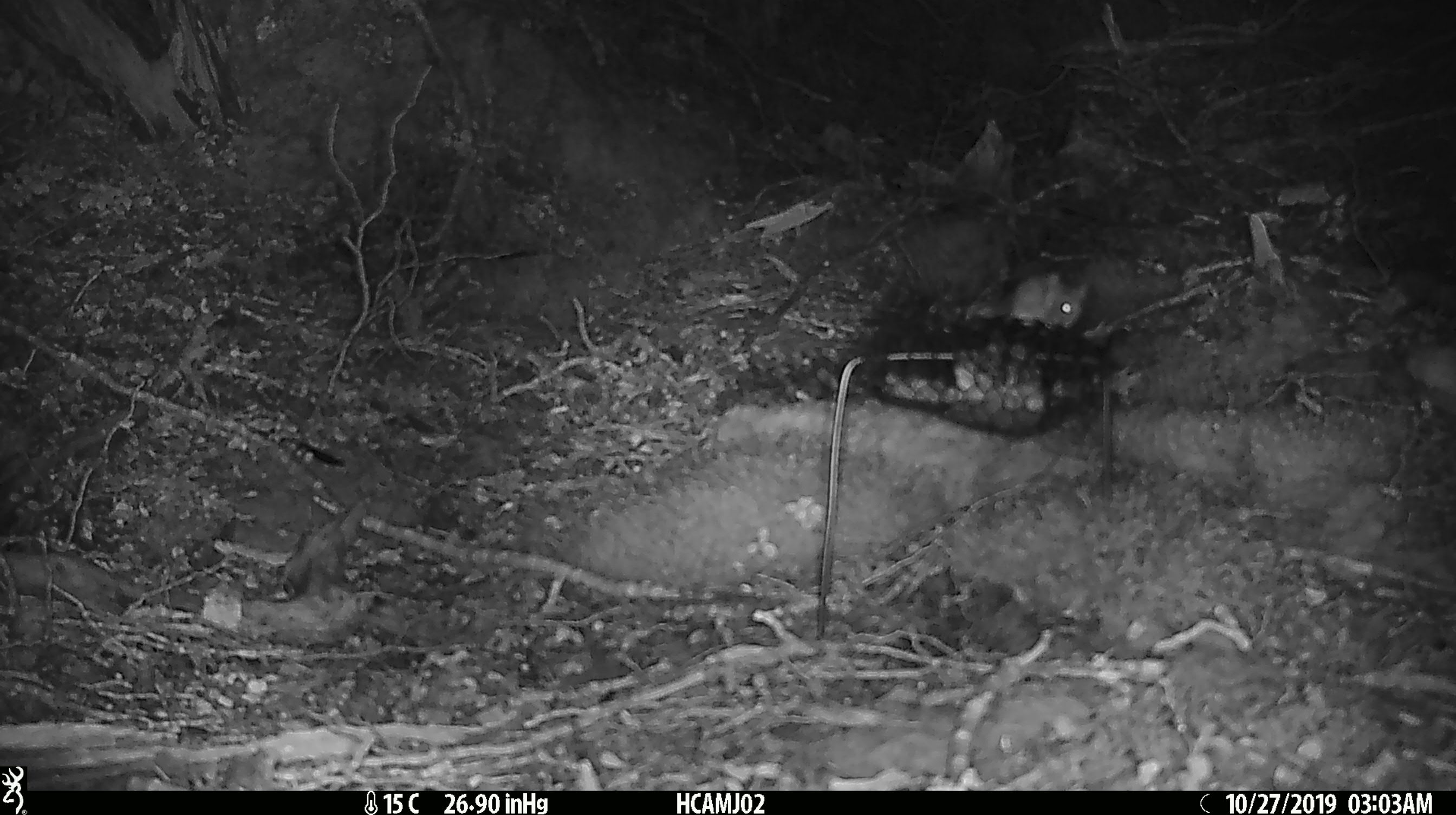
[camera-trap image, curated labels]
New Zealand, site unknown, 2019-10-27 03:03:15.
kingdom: Animalia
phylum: Chordata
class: Mammalia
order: Rodentia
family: Muridae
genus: Mus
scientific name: Mus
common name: mouse